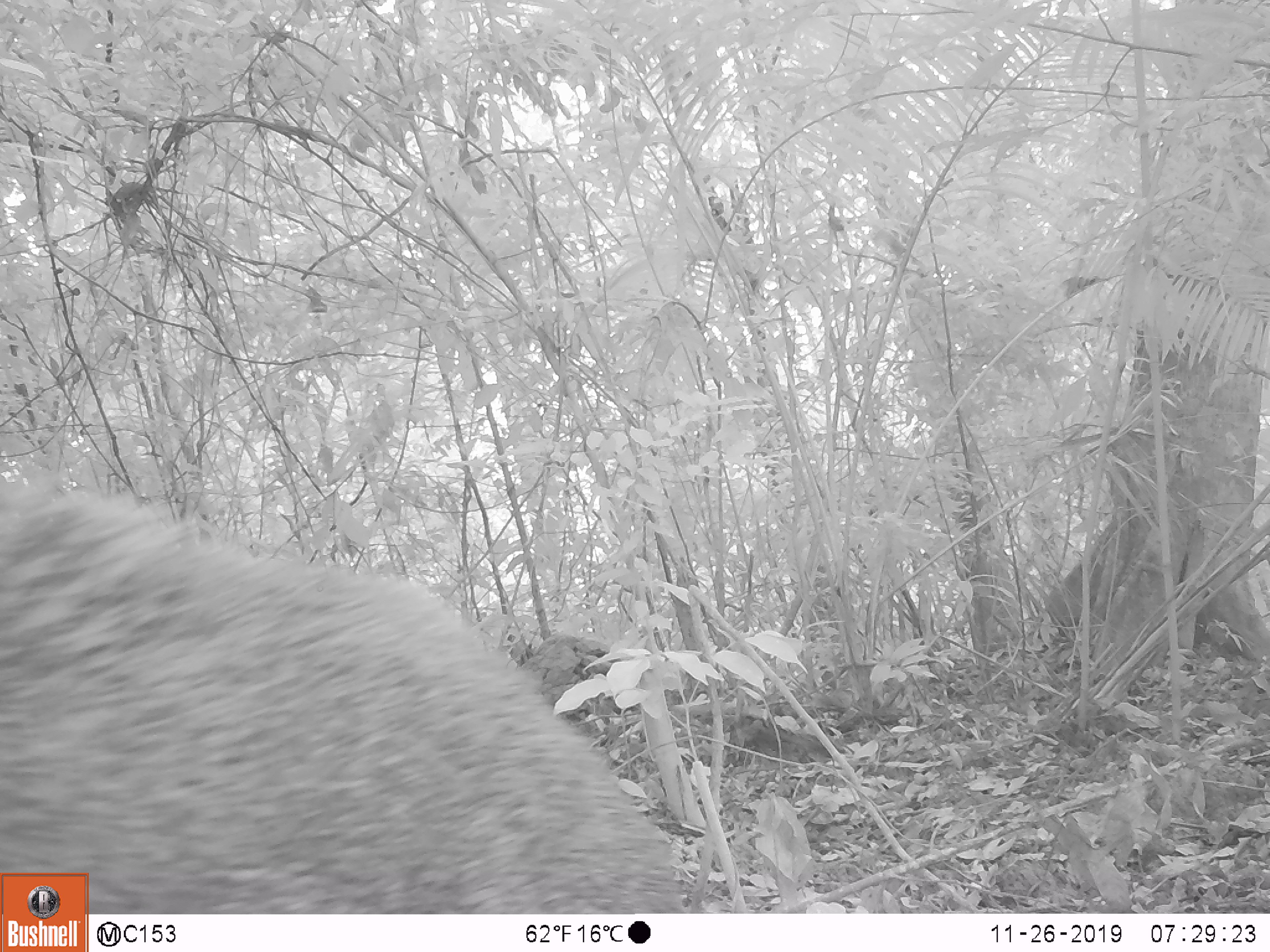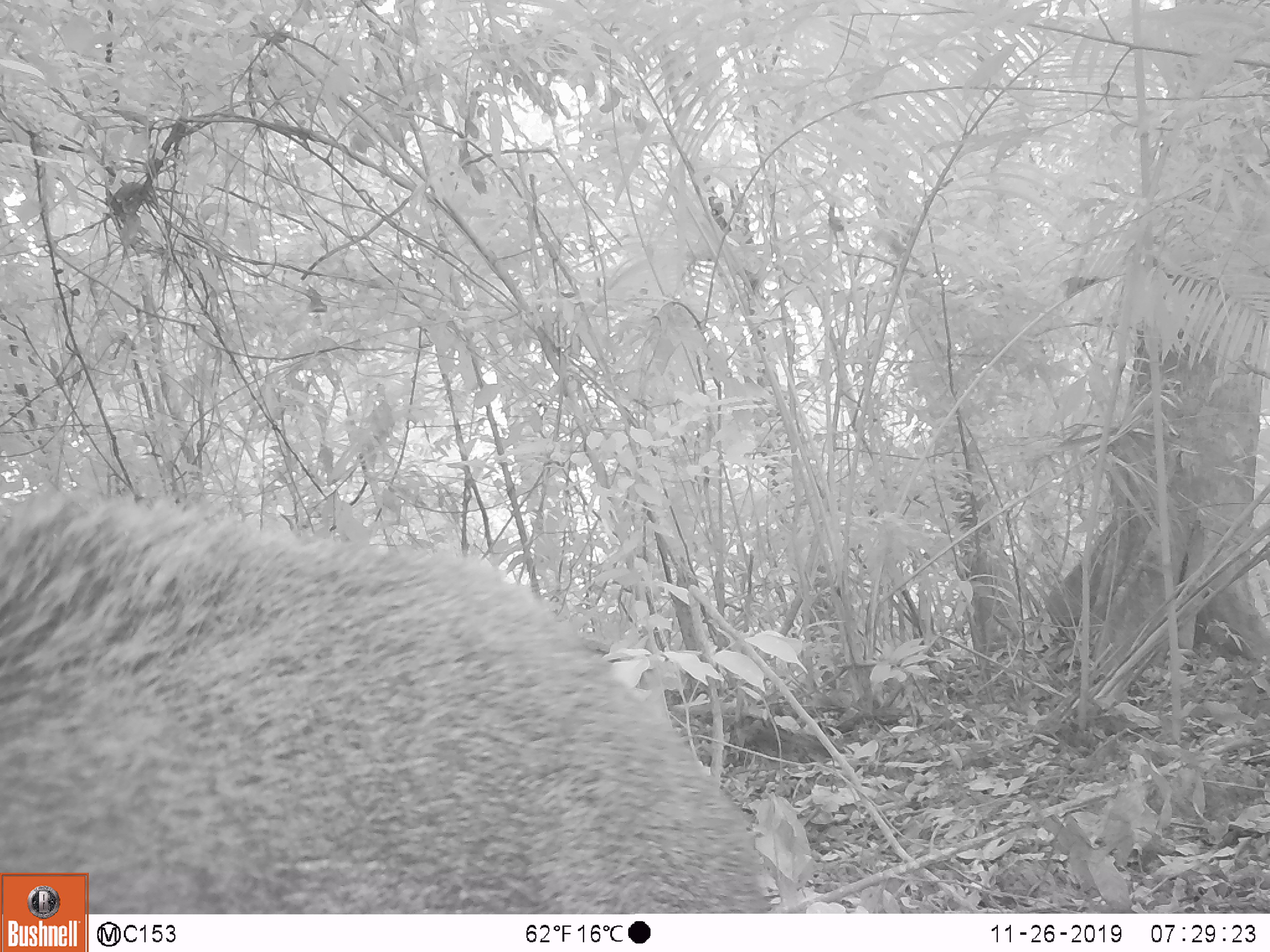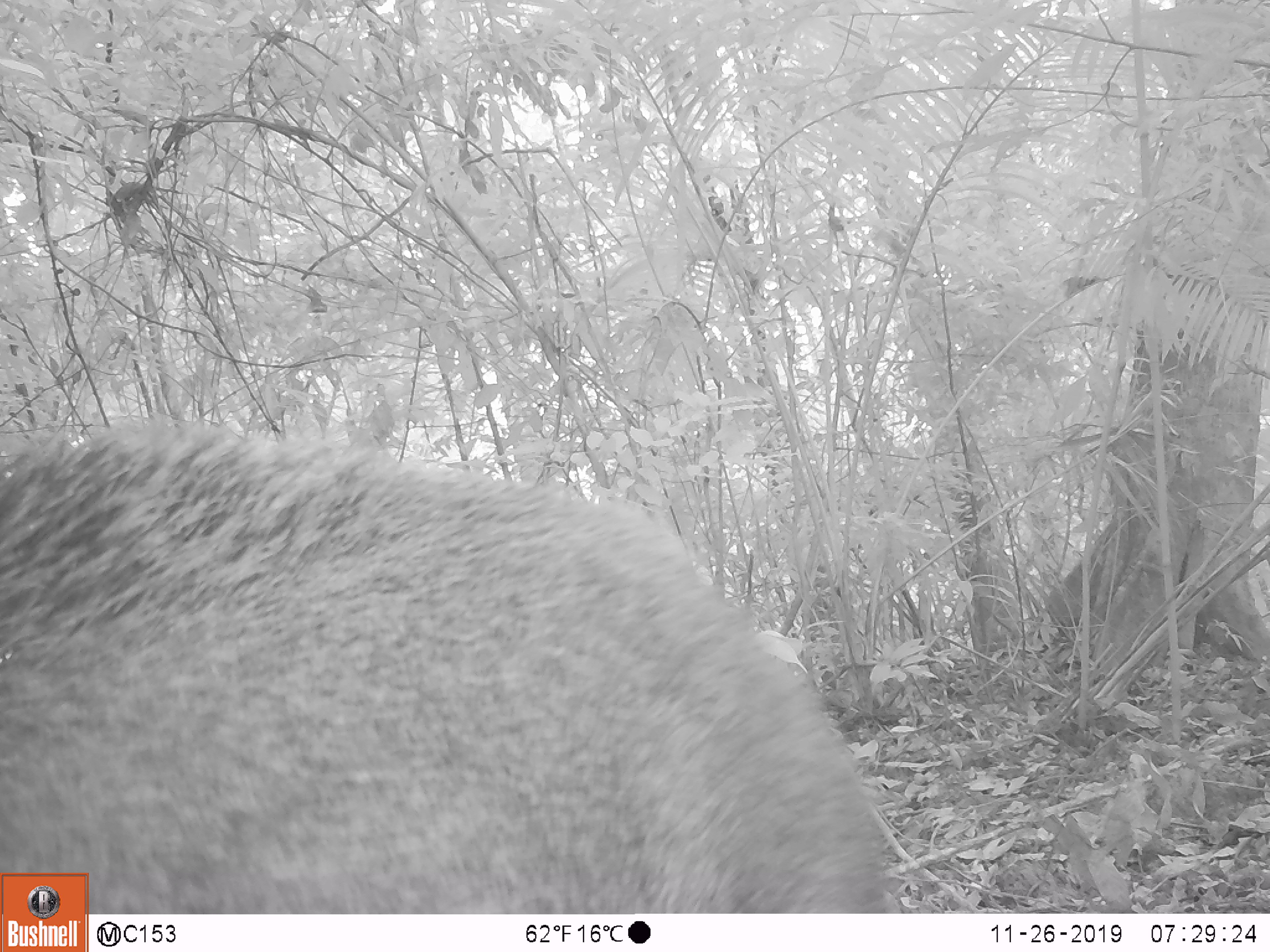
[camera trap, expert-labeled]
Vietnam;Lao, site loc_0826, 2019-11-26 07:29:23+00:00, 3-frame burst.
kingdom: Animalia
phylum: Chordata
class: Mammalia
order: Artiodactyla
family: Suidae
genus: Sus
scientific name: Sus scrofa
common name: eurasian wild pig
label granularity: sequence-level